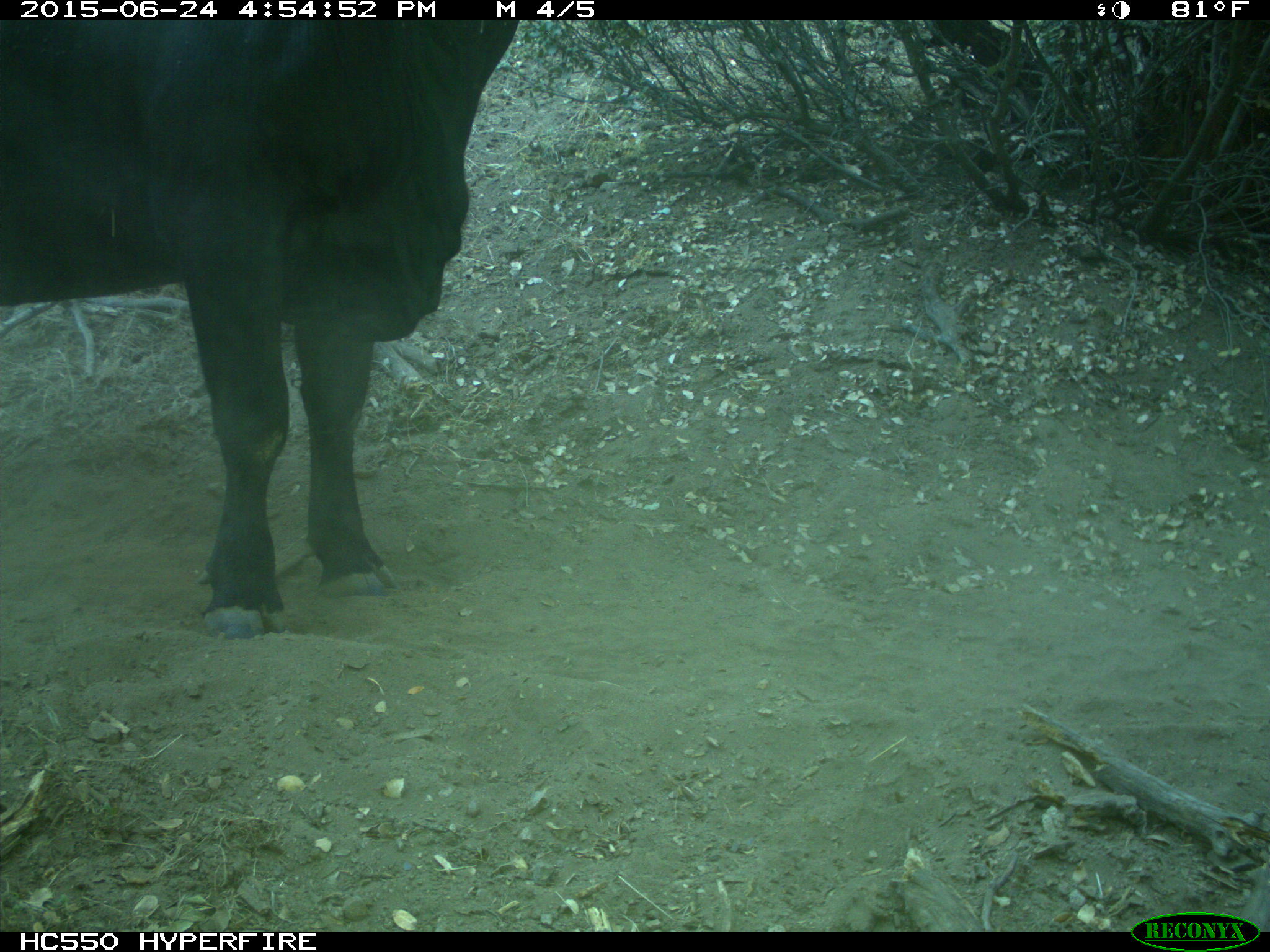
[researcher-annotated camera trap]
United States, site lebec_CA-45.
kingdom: Animalia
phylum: Chordata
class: Mammalia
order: Artiodactyla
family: Bovidae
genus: Bos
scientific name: Bos taurus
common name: domestic cow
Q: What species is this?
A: Bos taurus (domestic cow).